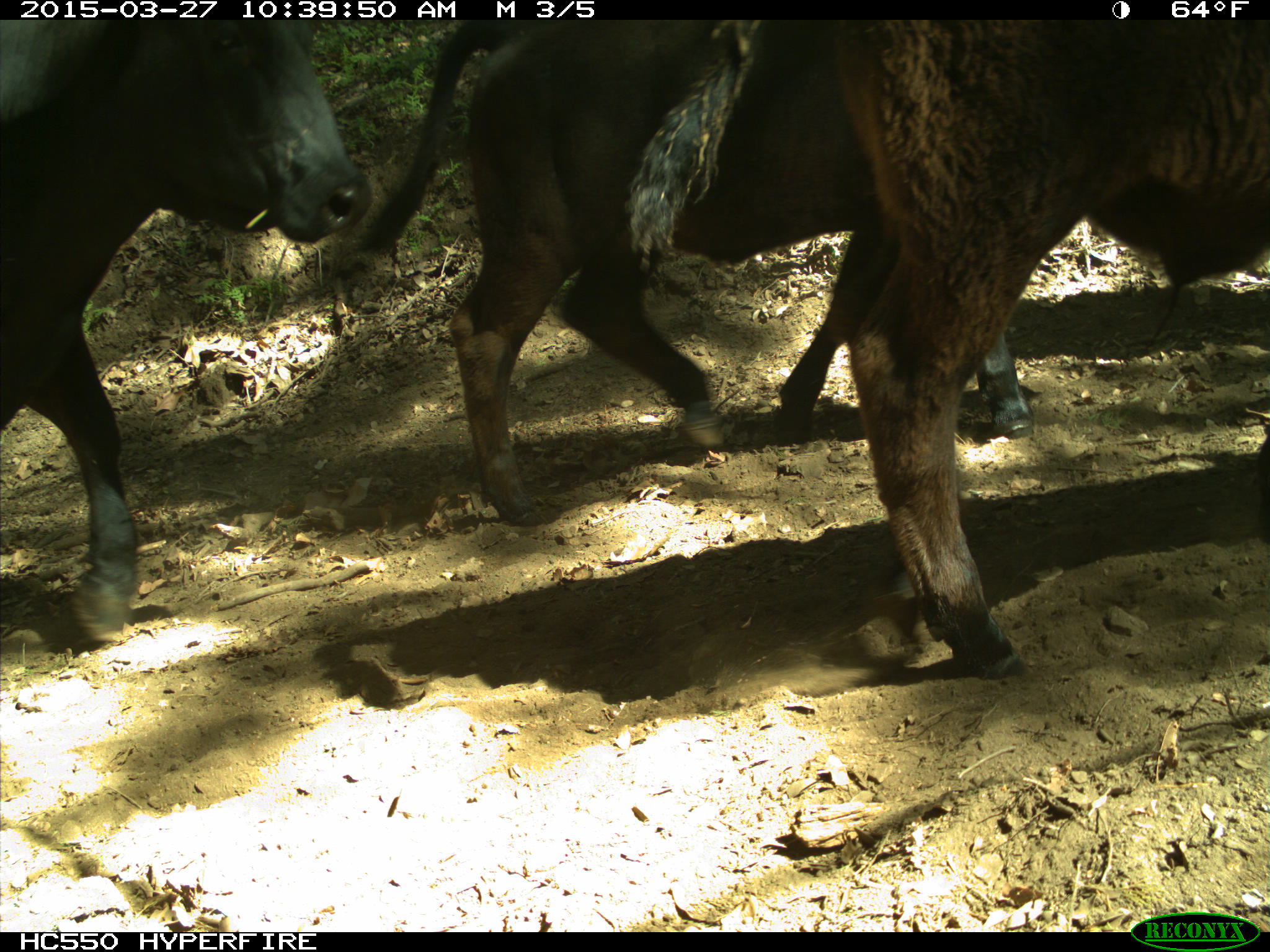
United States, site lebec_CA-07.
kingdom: Animalia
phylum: Chordata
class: Mammalia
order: Artiodactyla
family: Bovidae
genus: Bos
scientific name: Bos taurus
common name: domestic cow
Bos taurus (domestic cow).